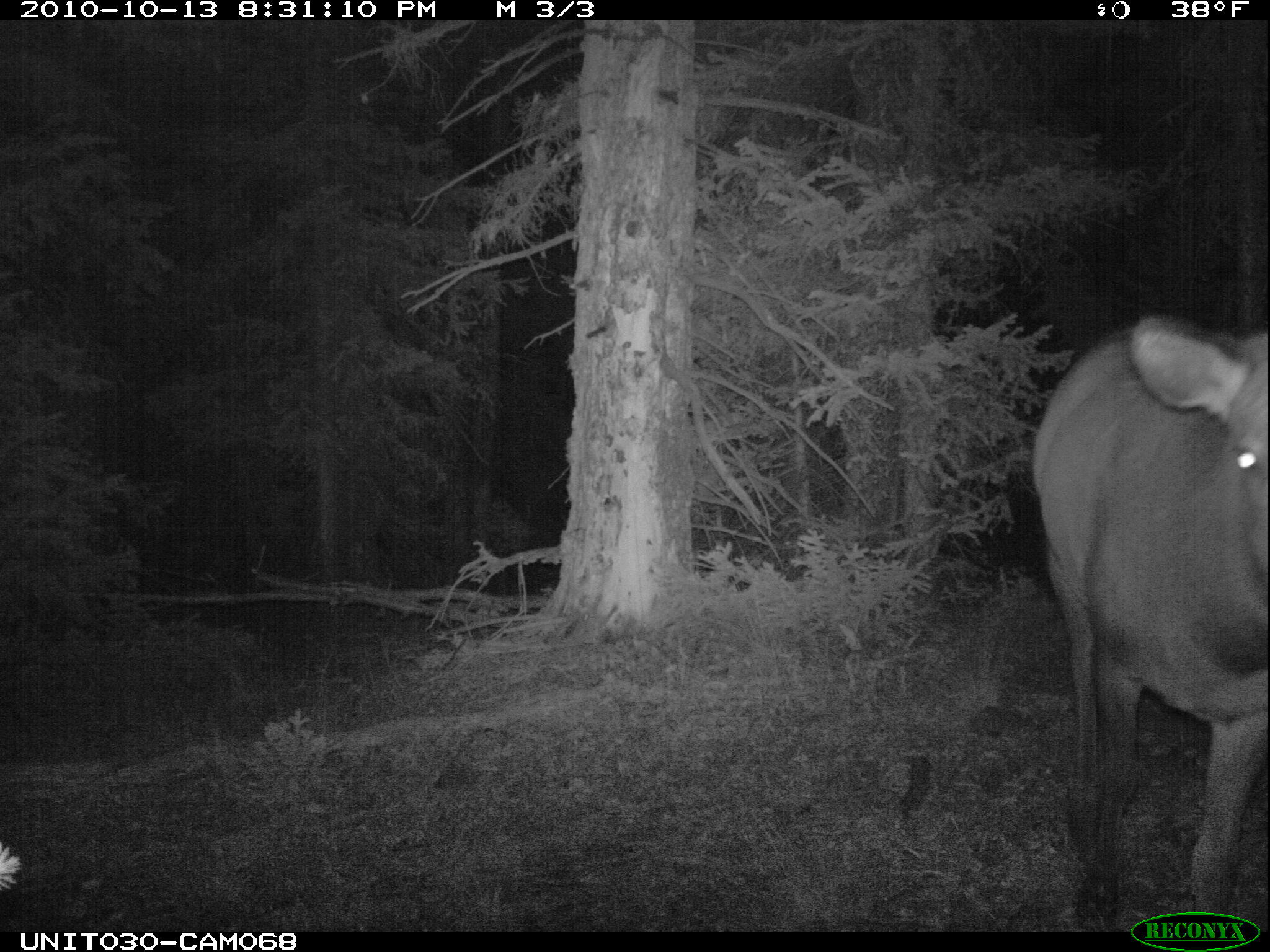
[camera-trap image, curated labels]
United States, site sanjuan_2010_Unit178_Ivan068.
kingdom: Animalia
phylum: Chordata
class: Mammalia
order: Artiodactyla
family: Cervidae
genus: Cervus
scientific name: Cervus elaphus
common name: red deer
Cervus elaphus (red deer).